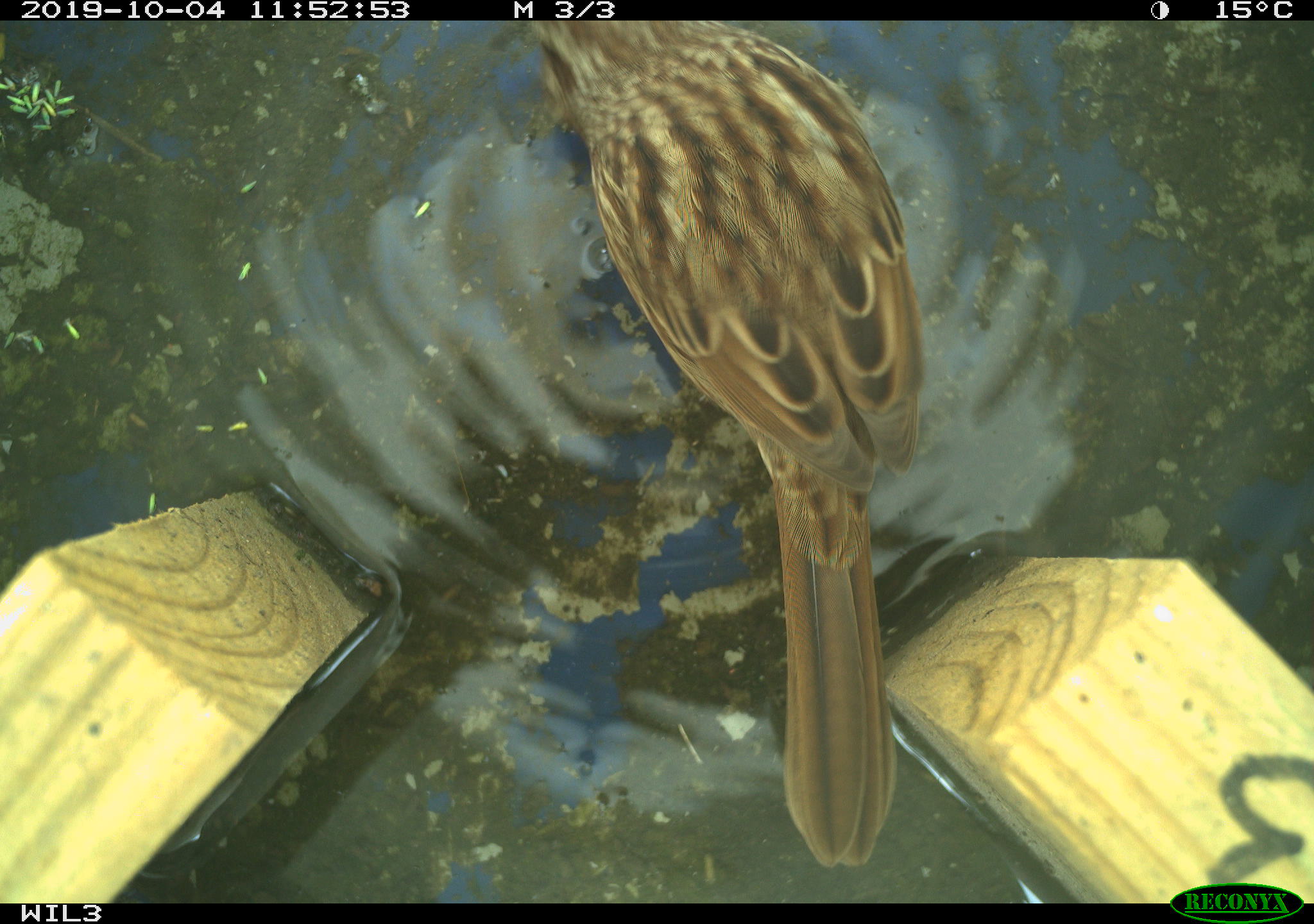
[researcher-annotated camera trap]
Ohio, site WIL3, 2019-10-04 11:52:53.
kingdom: Animalia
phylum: Chordata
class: Aves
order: Passeriformes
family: Passerellidae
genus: Melospiza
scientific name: Melospiza melodia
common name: song sparrow